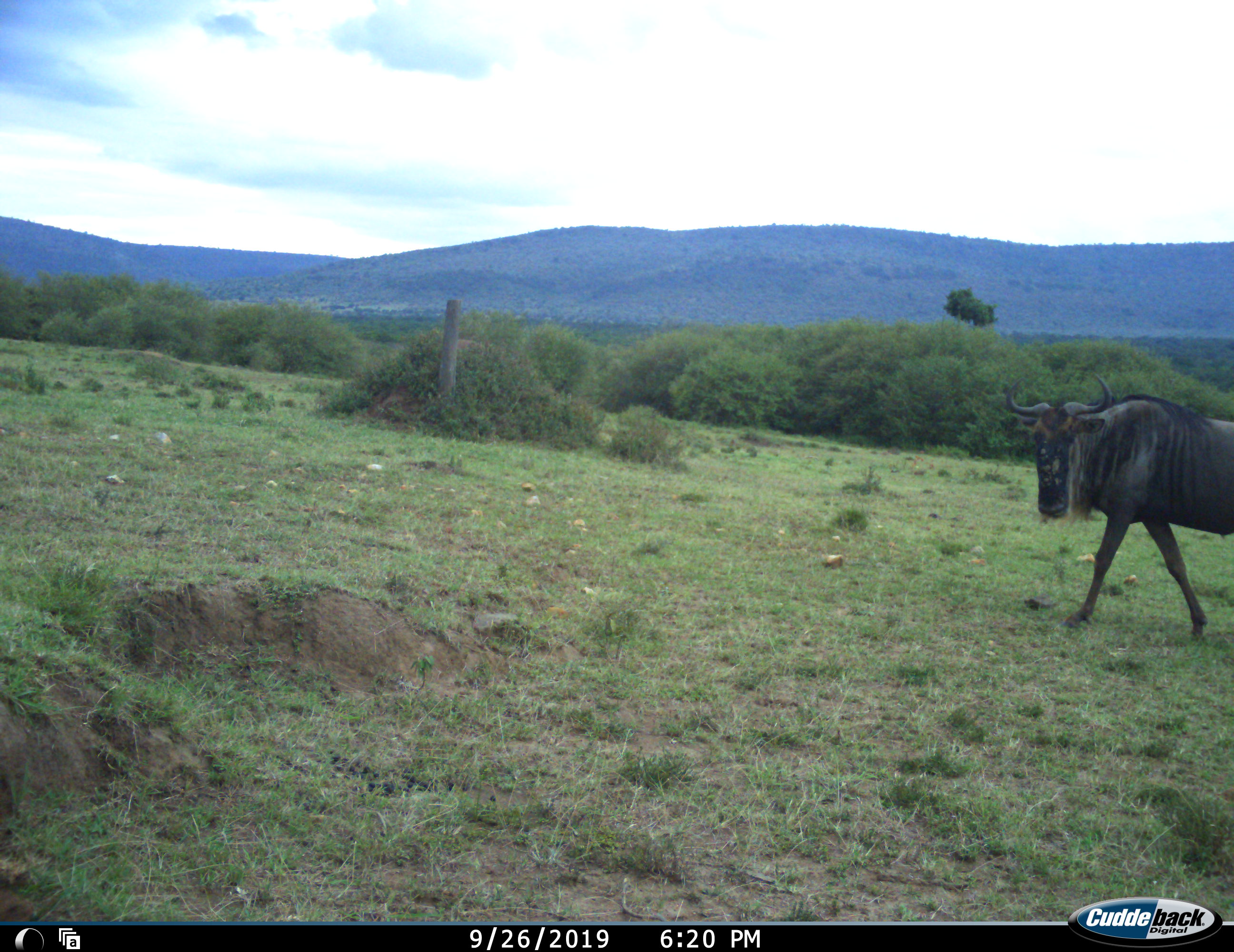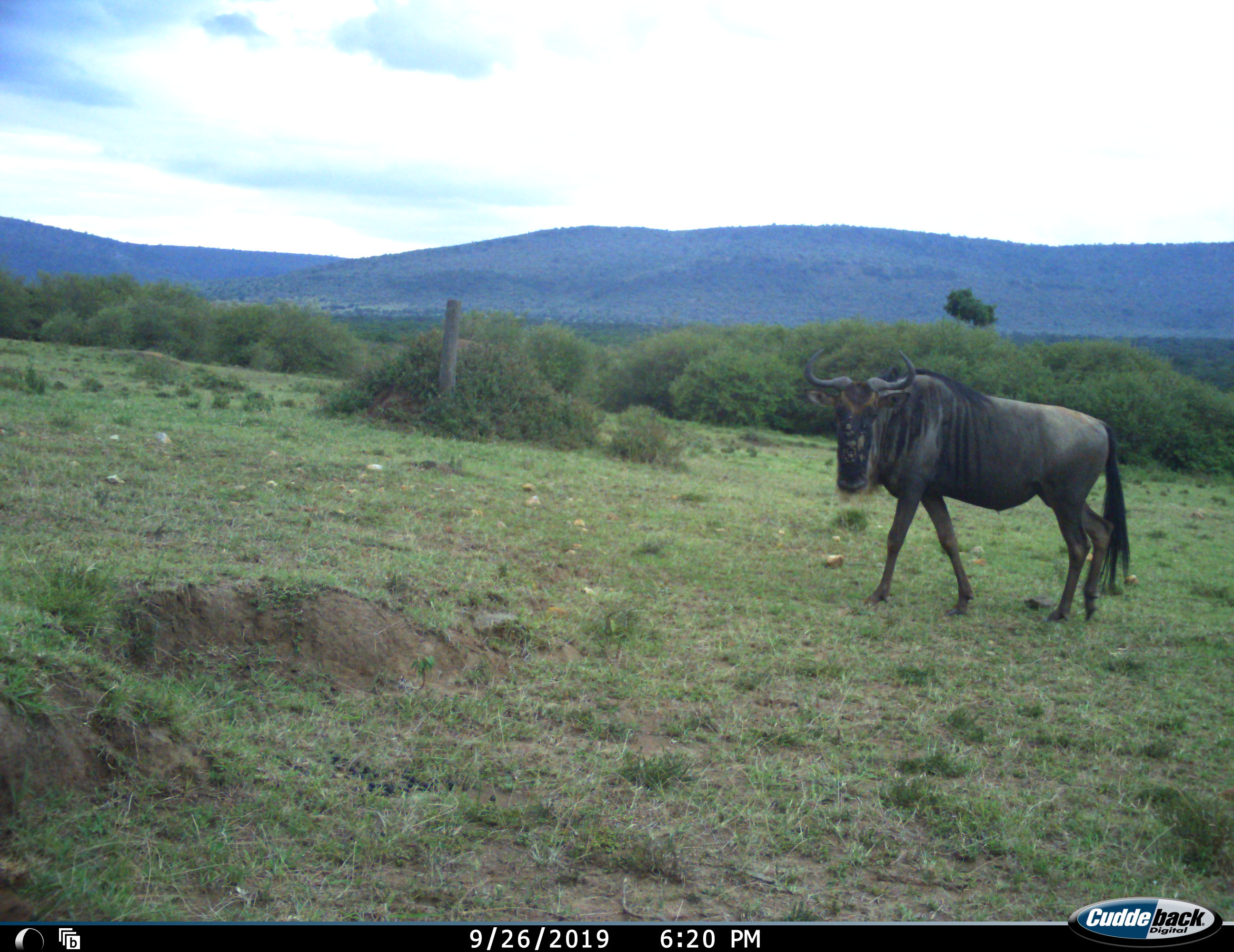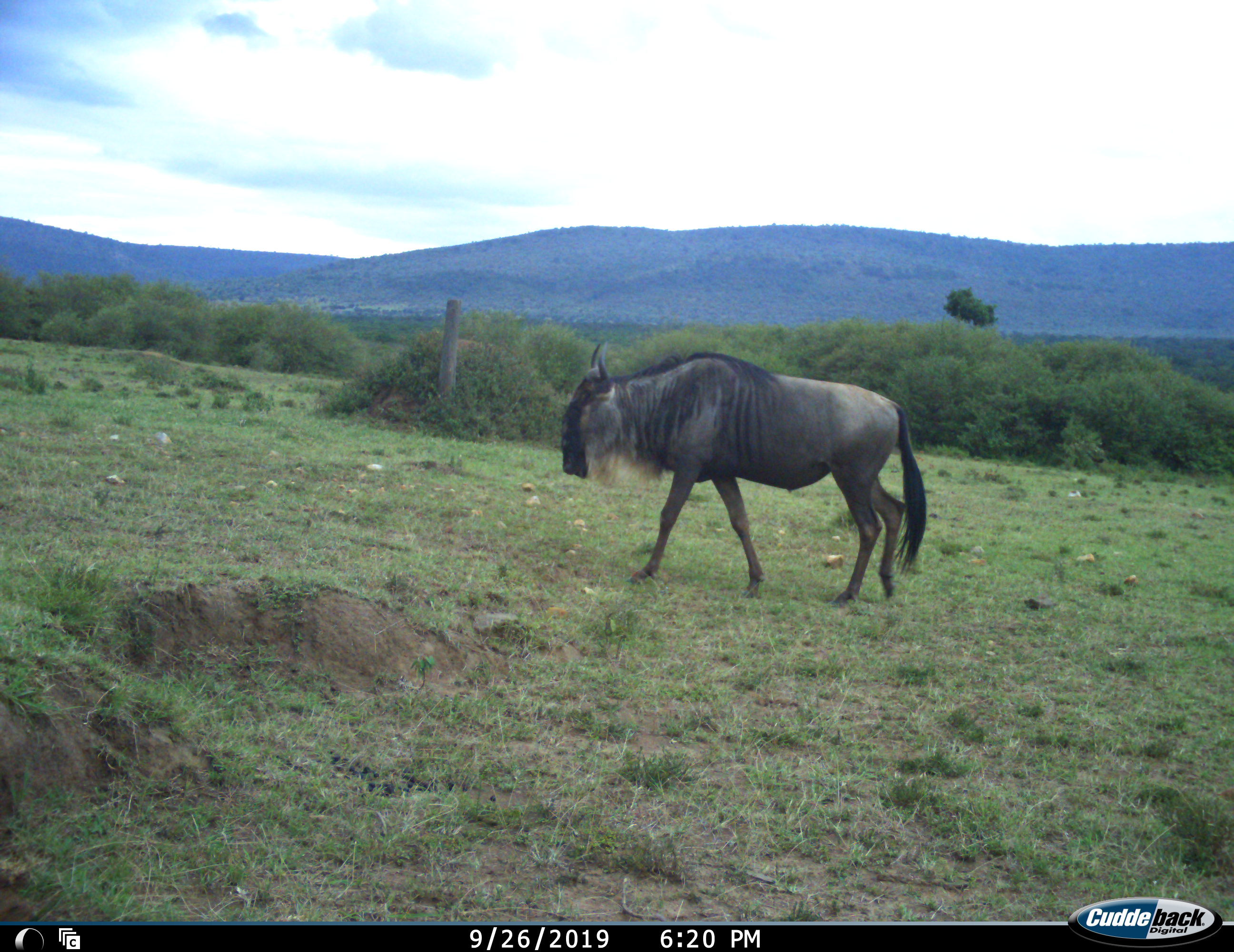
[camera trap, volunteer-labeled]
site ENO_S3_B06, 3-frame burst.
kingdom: Animalia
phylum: Chordata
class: Mammalia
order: Artiodactyla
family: Bovidae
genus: Connochaetes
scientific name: Connochaetes taurinus taurinus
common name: blue wildebeest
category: wildebeestblue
Wildebeestblue (blue wildebeest) (Connochaetes taurinus taurinus), count 1. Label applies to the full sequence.